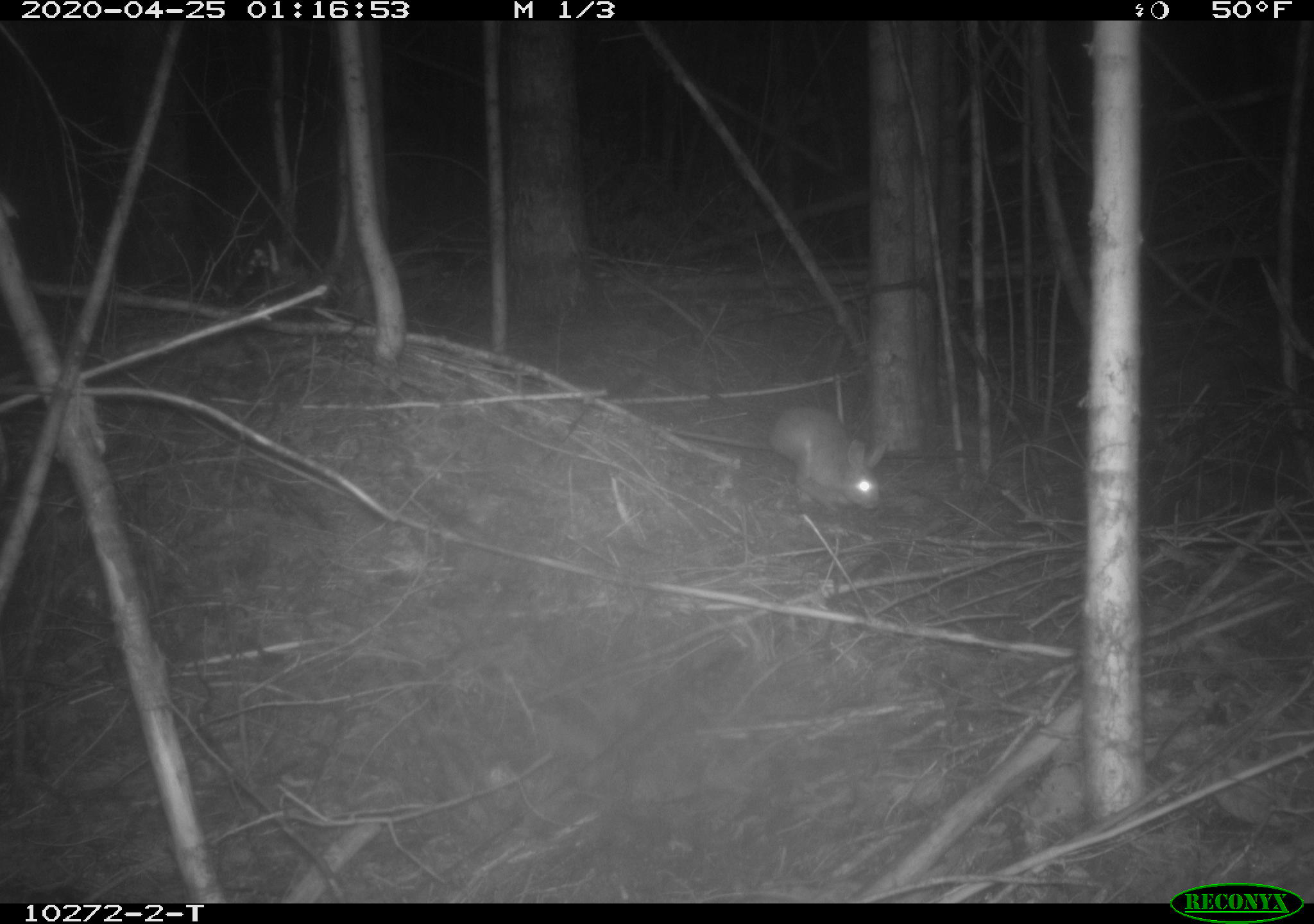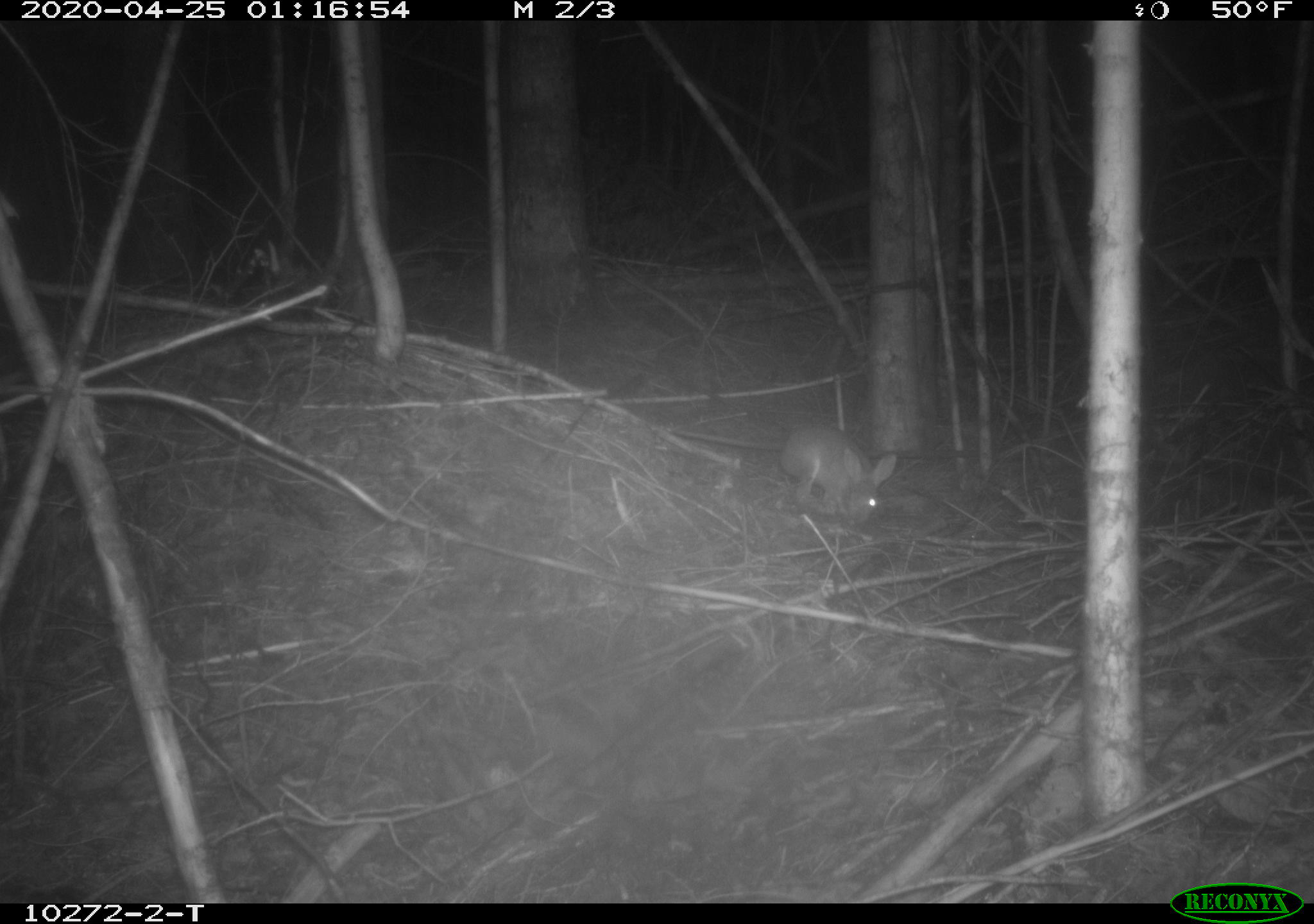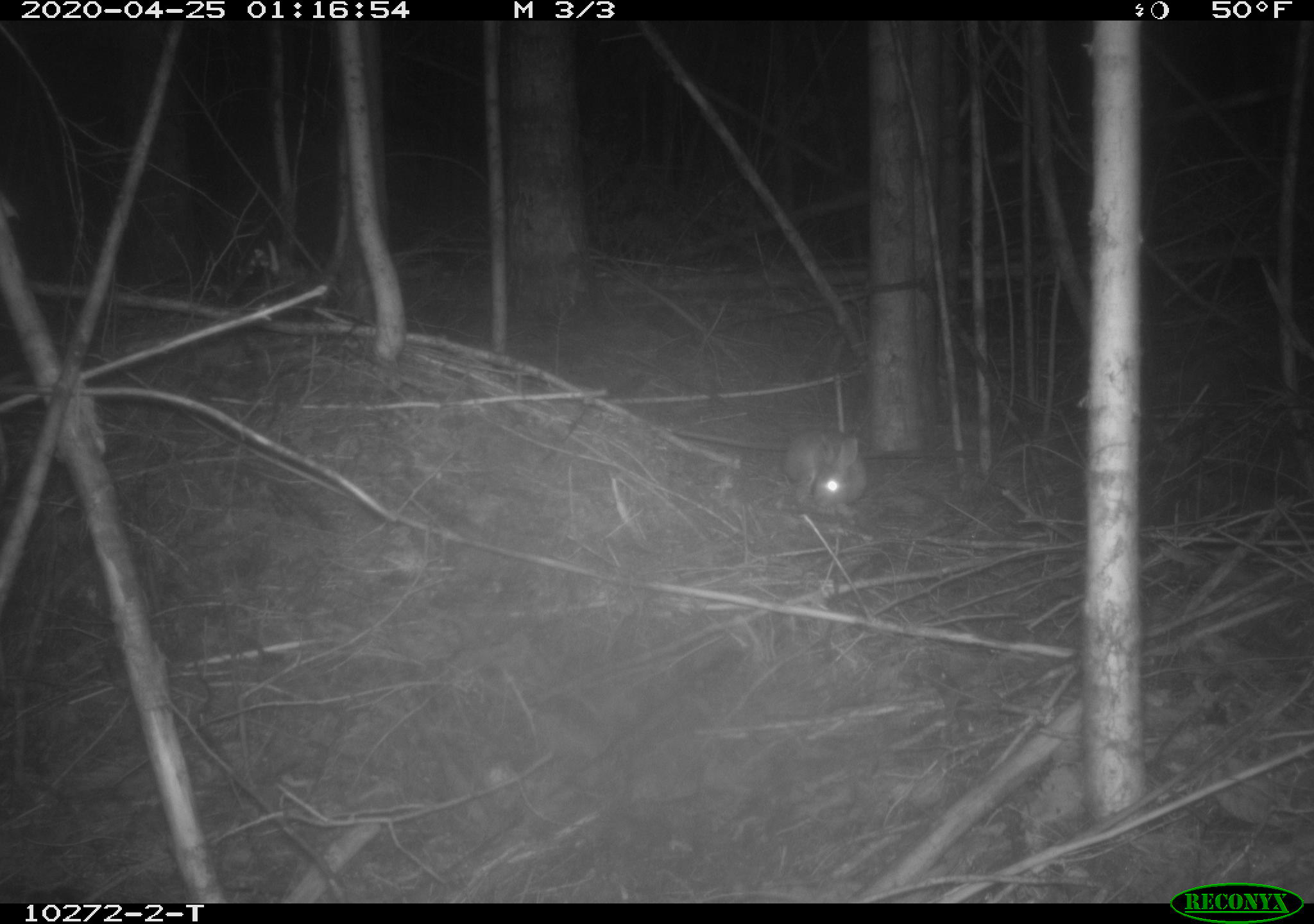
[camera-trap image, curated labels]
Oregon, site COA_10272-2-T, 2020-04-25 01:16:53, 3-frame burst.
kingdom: Animalia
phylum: Chordata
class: Mammalia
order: Lagomorpha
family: Leporidae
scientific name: Leporidae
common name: hares and rabbits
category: leporidae family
Leporidae family (hares and rabbits) (Leporidae).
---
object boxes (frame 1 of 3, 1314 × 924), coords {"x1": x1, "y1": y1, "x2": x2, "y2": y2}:
leporidae family: {"x1": 766, "y1": 401, "x2": 885, "y2": 523}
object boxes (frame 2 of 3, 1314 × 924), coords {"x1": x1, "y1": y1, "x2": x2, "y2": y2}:
leporidae family: {"x1": 779, "y1": 416, "x2": 900, "y2": 527}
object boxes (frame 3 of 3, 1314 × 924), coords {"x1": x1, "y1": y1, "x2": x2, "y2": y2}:
leporidae family: {"x1": 777, "y1": 425, "x2": 874, "y2": 521}